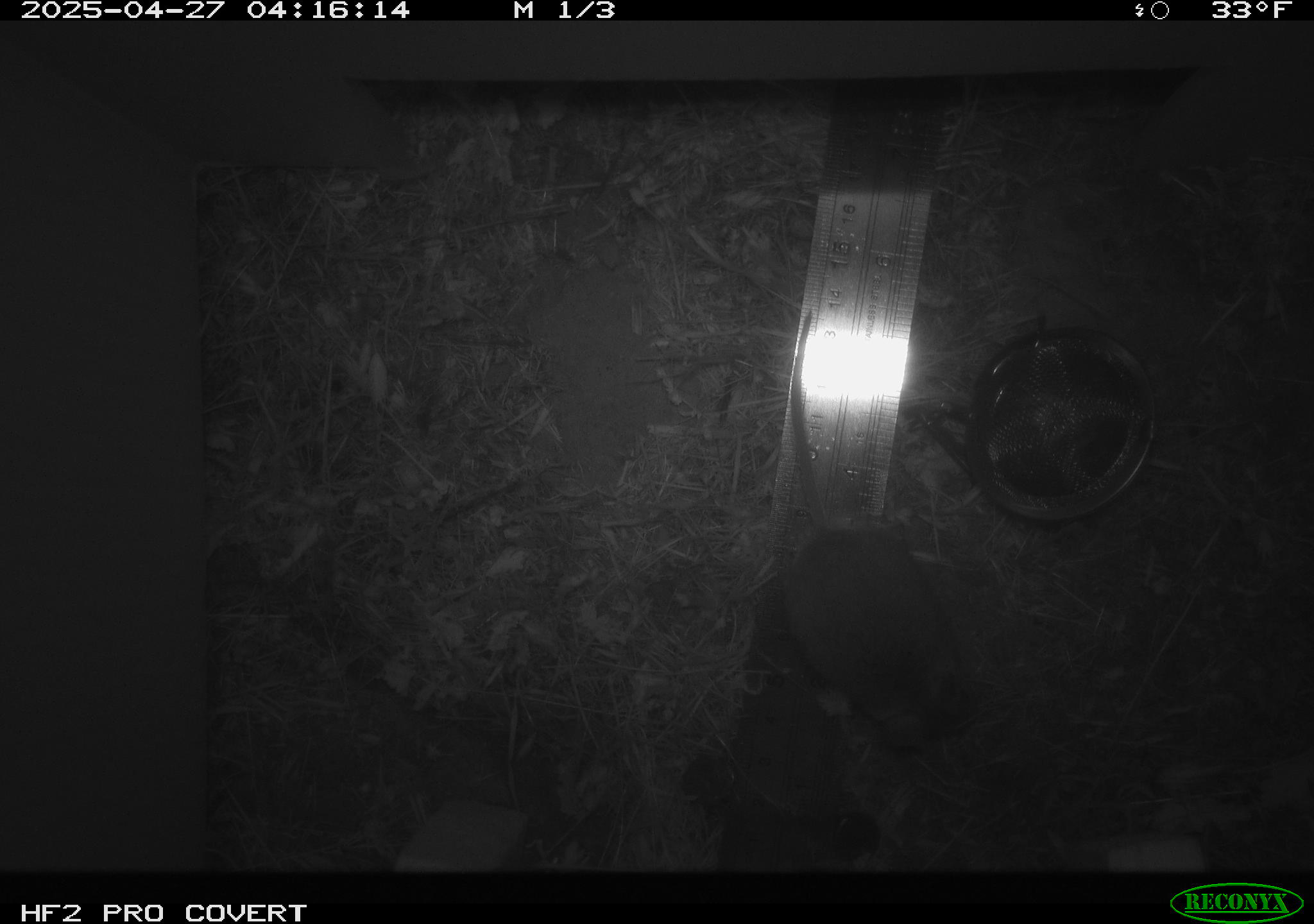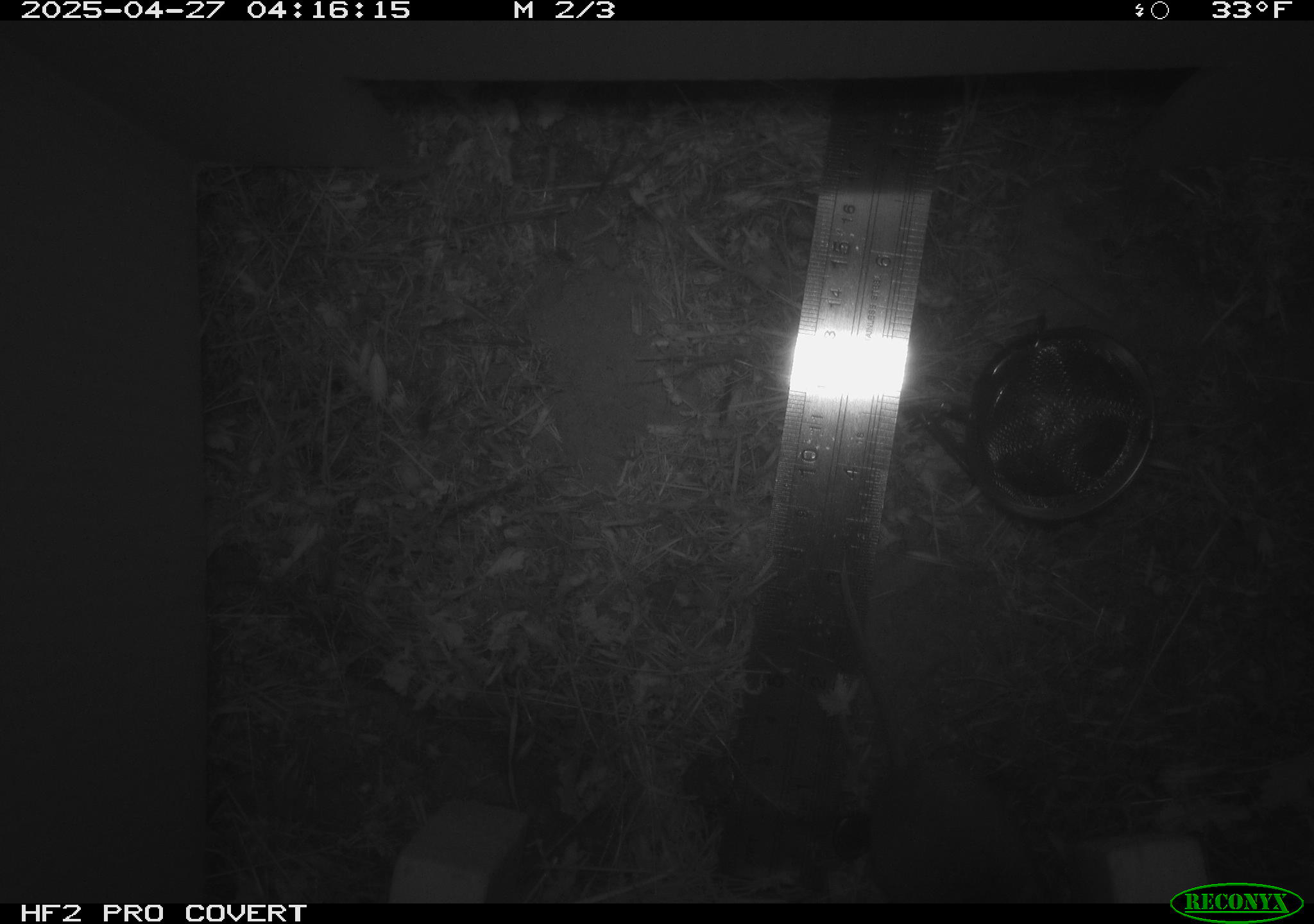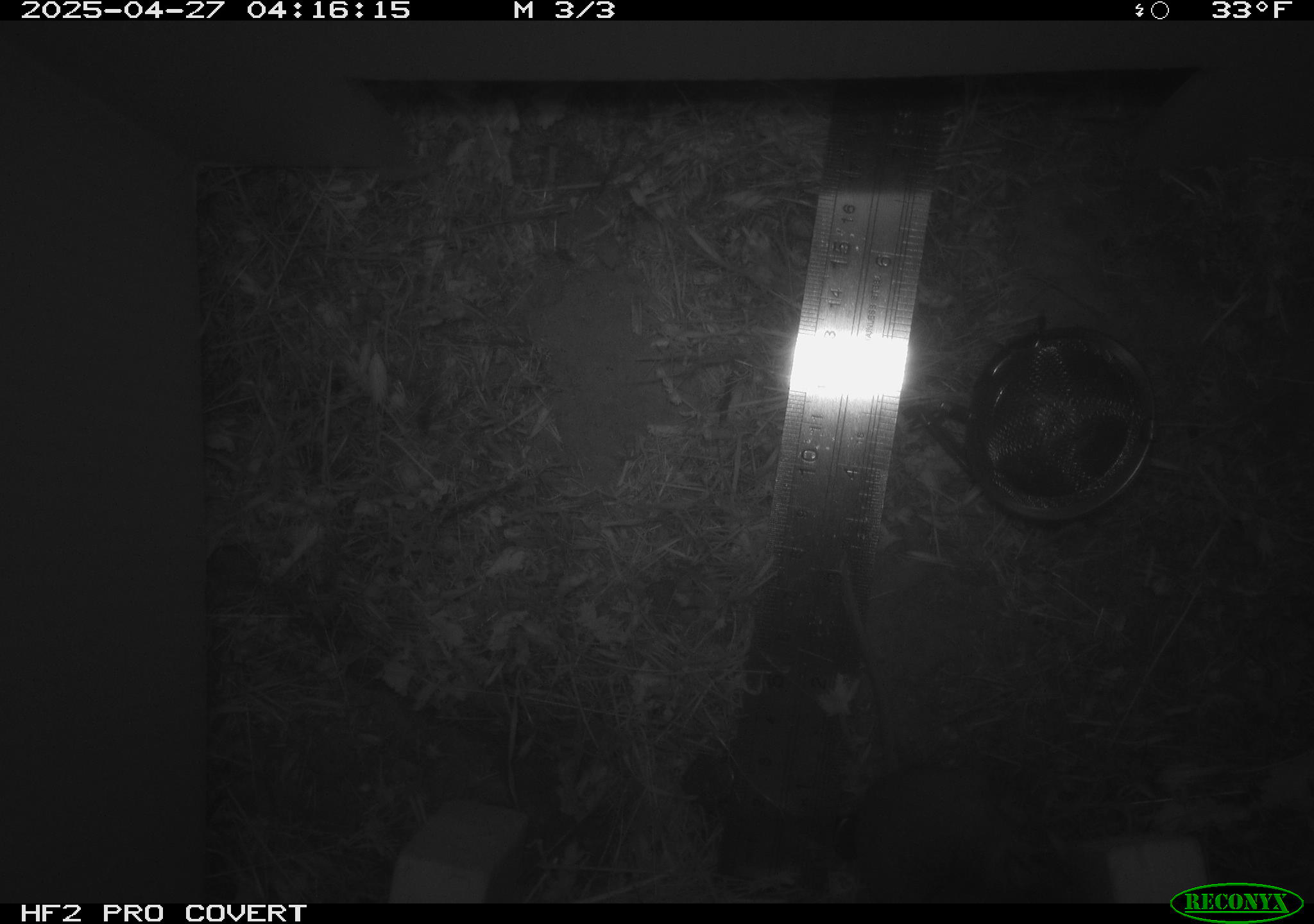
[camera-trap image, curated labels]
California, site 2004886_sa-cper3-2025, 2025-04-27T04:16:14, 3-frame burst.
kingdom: Animalia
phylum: Chordata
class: Mammalia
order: Rodentia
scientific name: Rodentia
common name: rodent